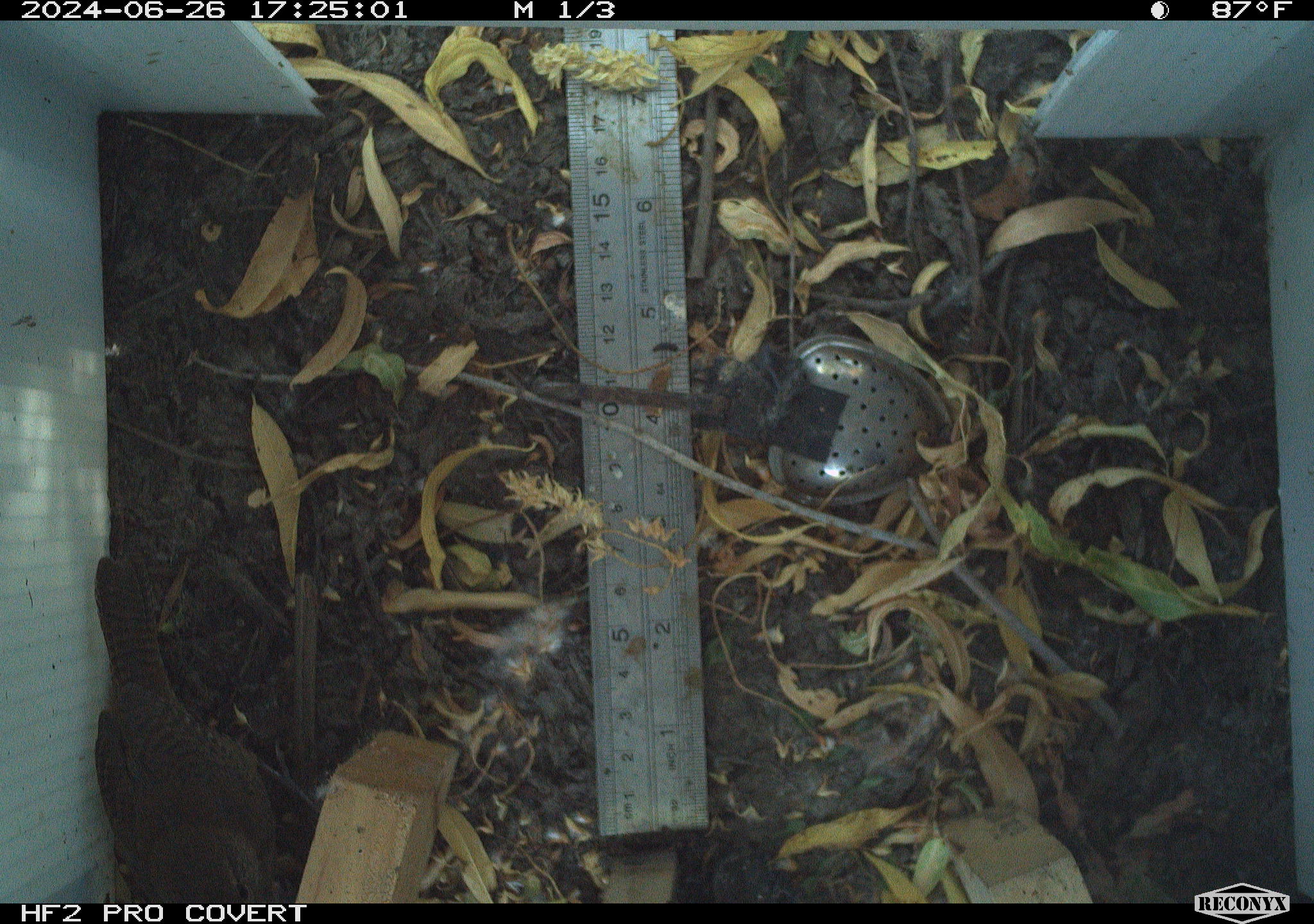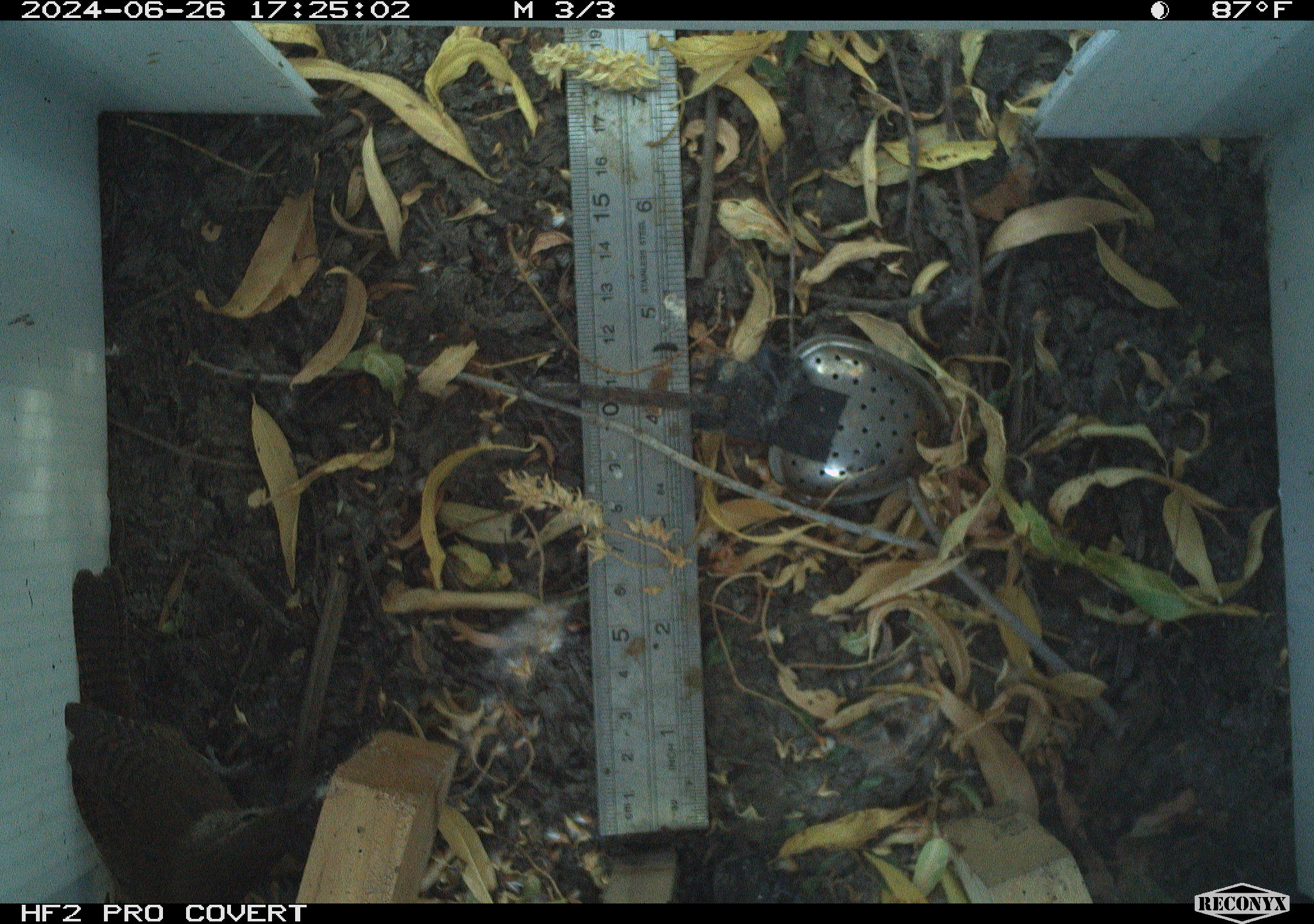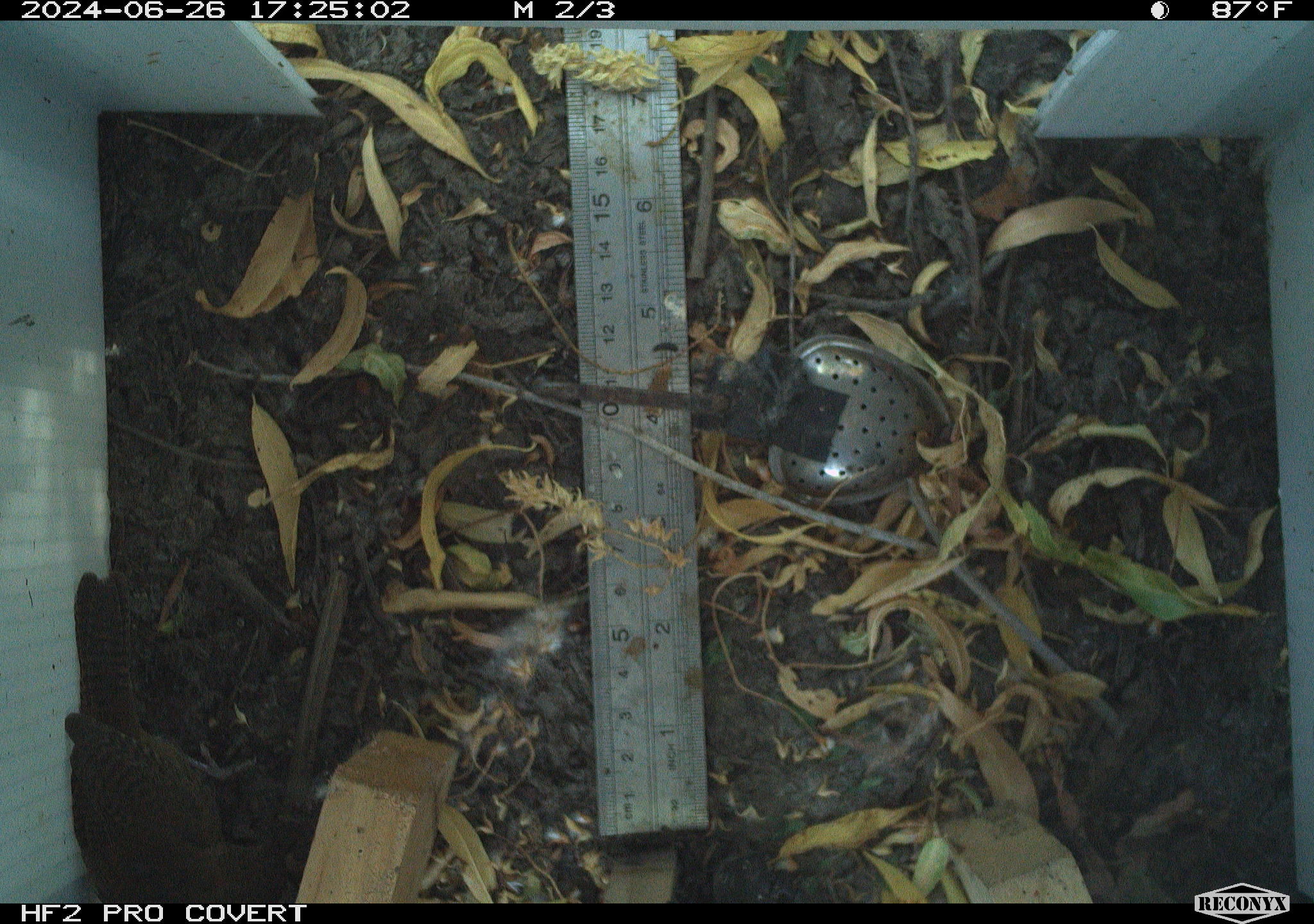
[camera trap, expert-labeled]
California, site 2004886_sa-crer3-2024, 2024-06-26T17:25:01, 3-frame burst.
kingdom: Animalia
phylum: Chordata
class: Aves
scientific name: Aves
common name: bird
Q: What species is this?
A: Bird (Aves).